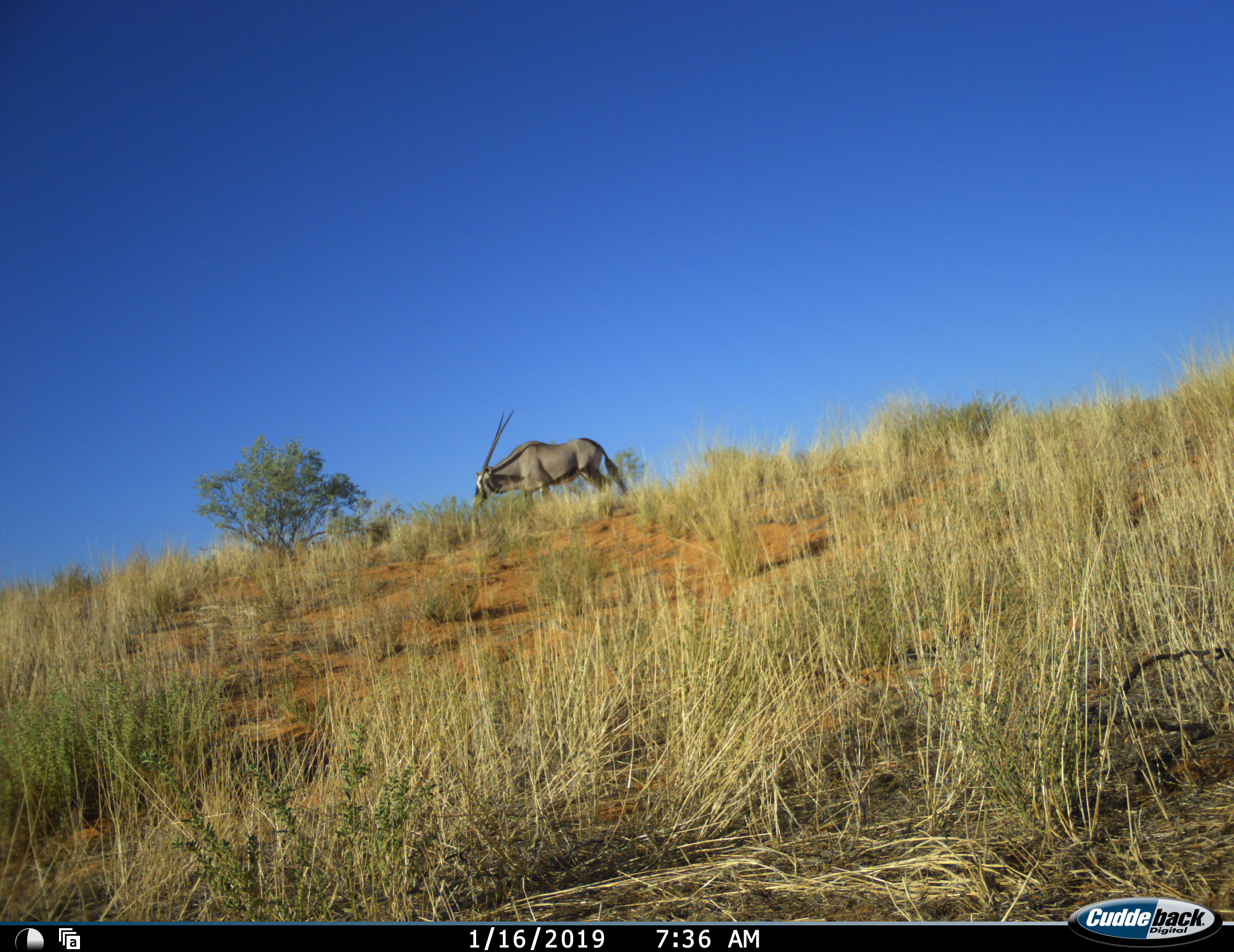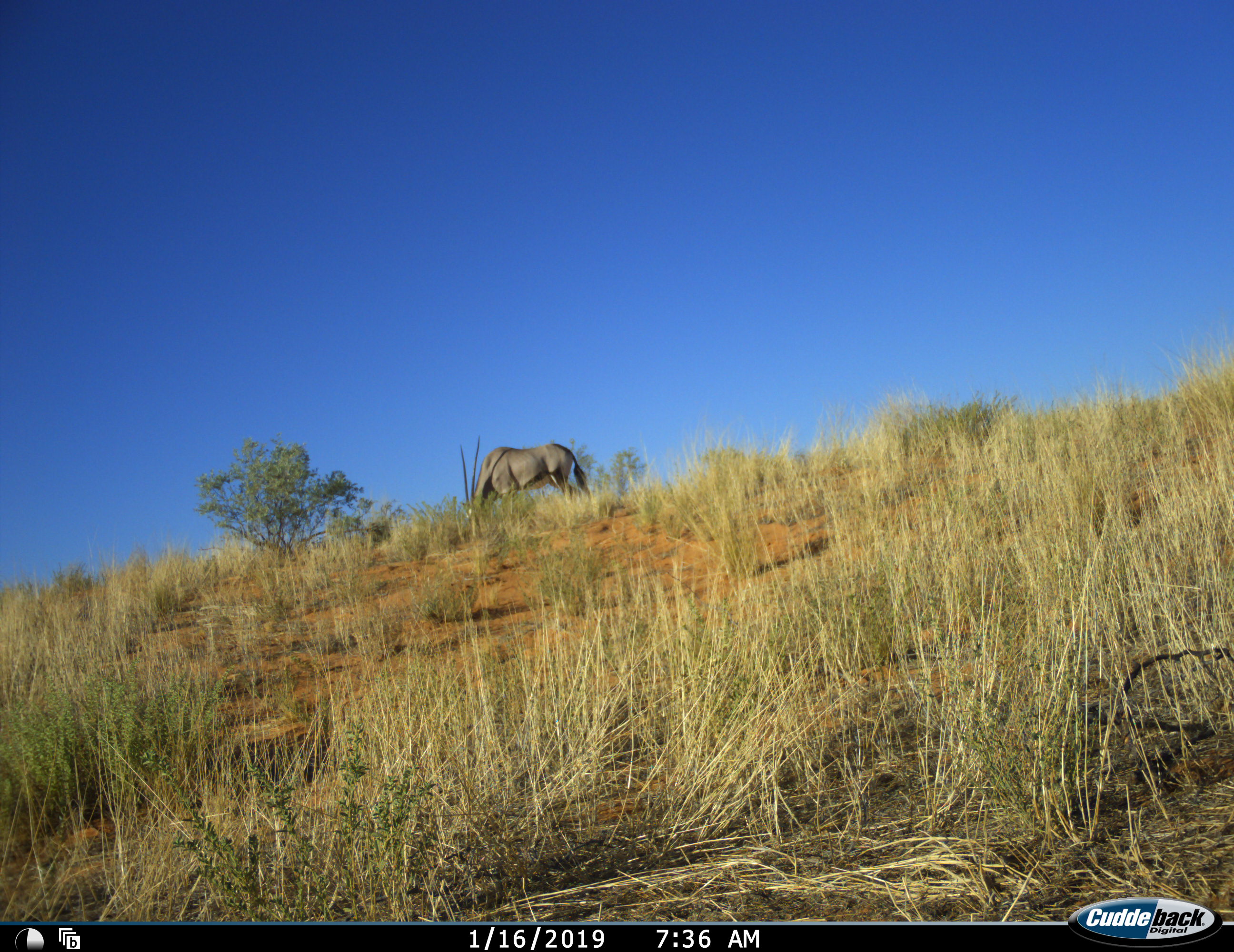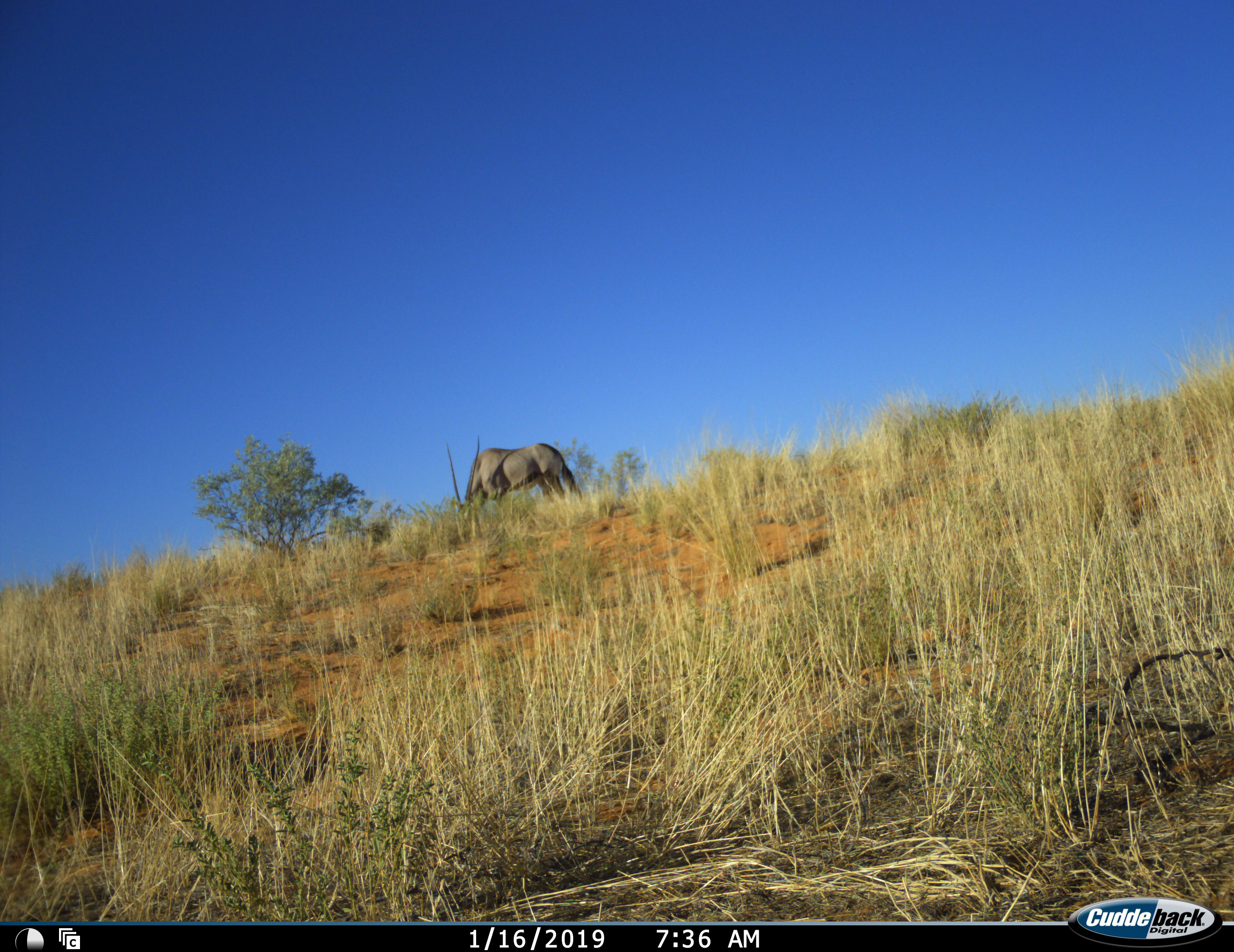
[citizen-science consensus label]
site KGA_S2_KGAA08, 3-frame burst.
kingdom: Animalia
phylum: Chordata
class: Mammalia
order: Artiodactyla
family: Bovidae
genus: Oryx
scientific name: Oryx gazella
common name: gemsbok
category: oryx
Oryx (gemsbok) (Oryx gazella), count 1. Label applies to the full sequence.